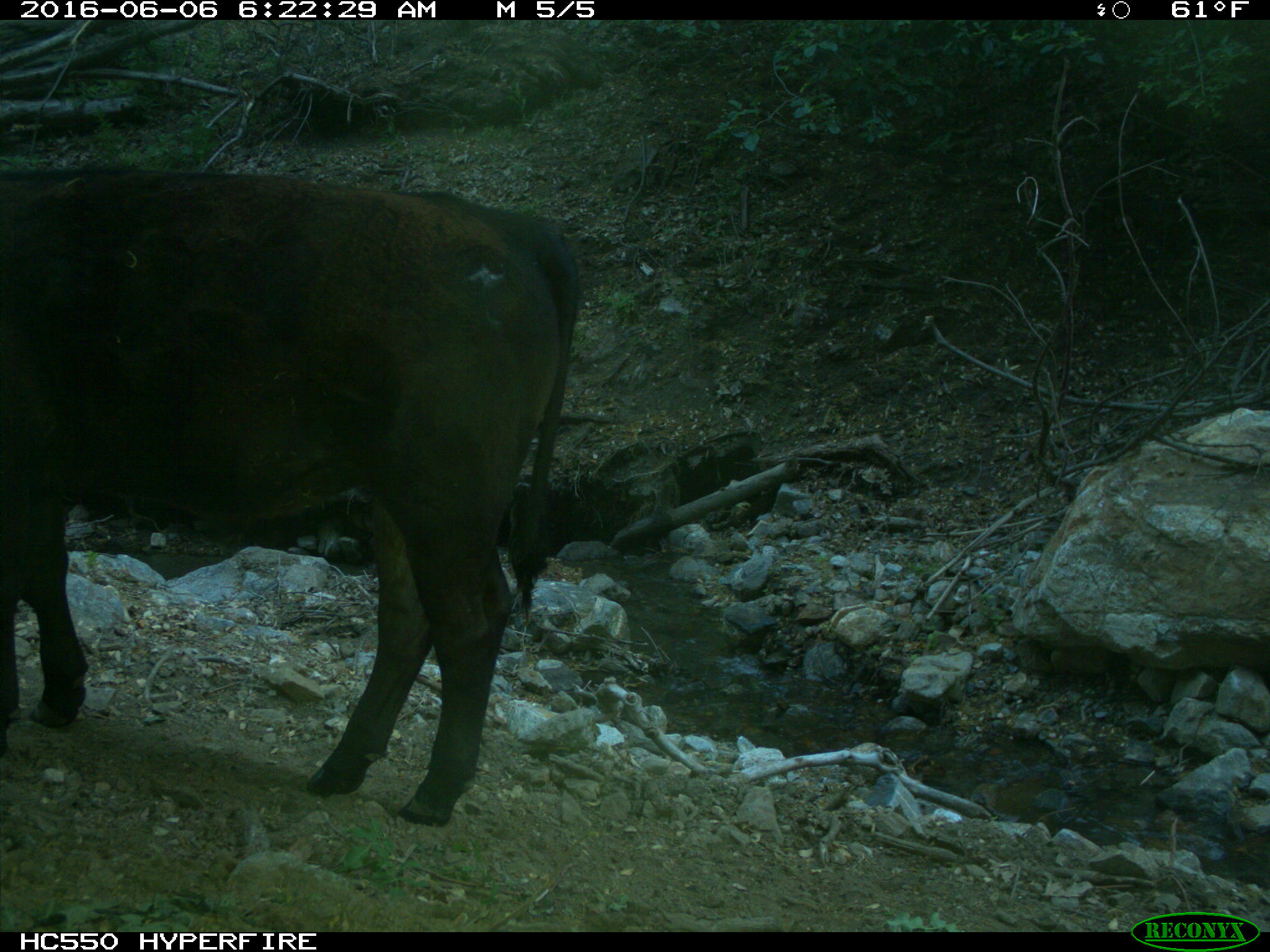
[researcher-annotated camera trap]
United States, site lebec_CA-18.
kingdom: Animalia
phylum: Chordata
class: Mammalia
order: Artiodactyla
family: Bovidae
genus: Bos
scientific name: Bos taurus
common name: domestic cow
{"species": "Bos taurus (domestic cow)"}